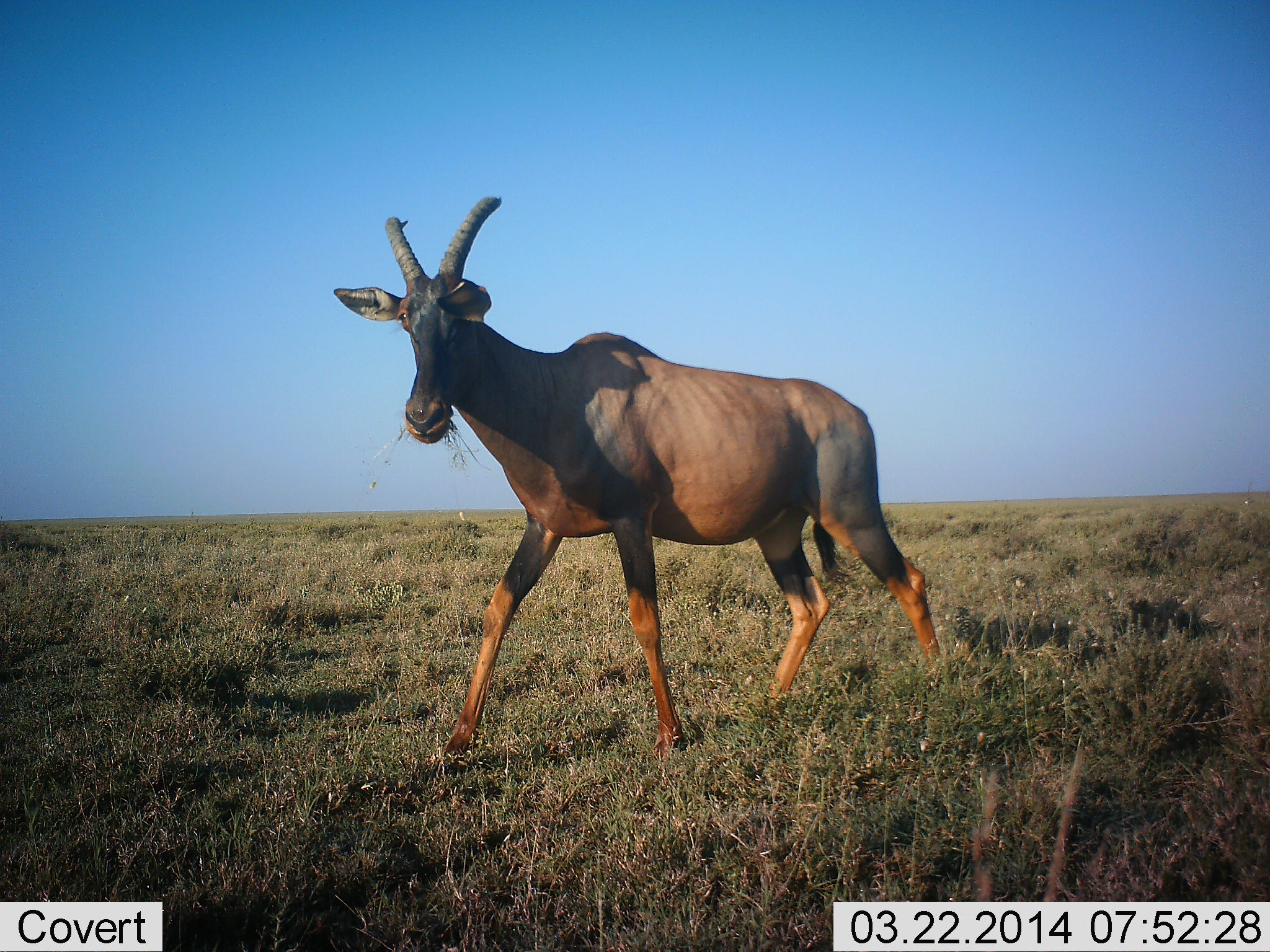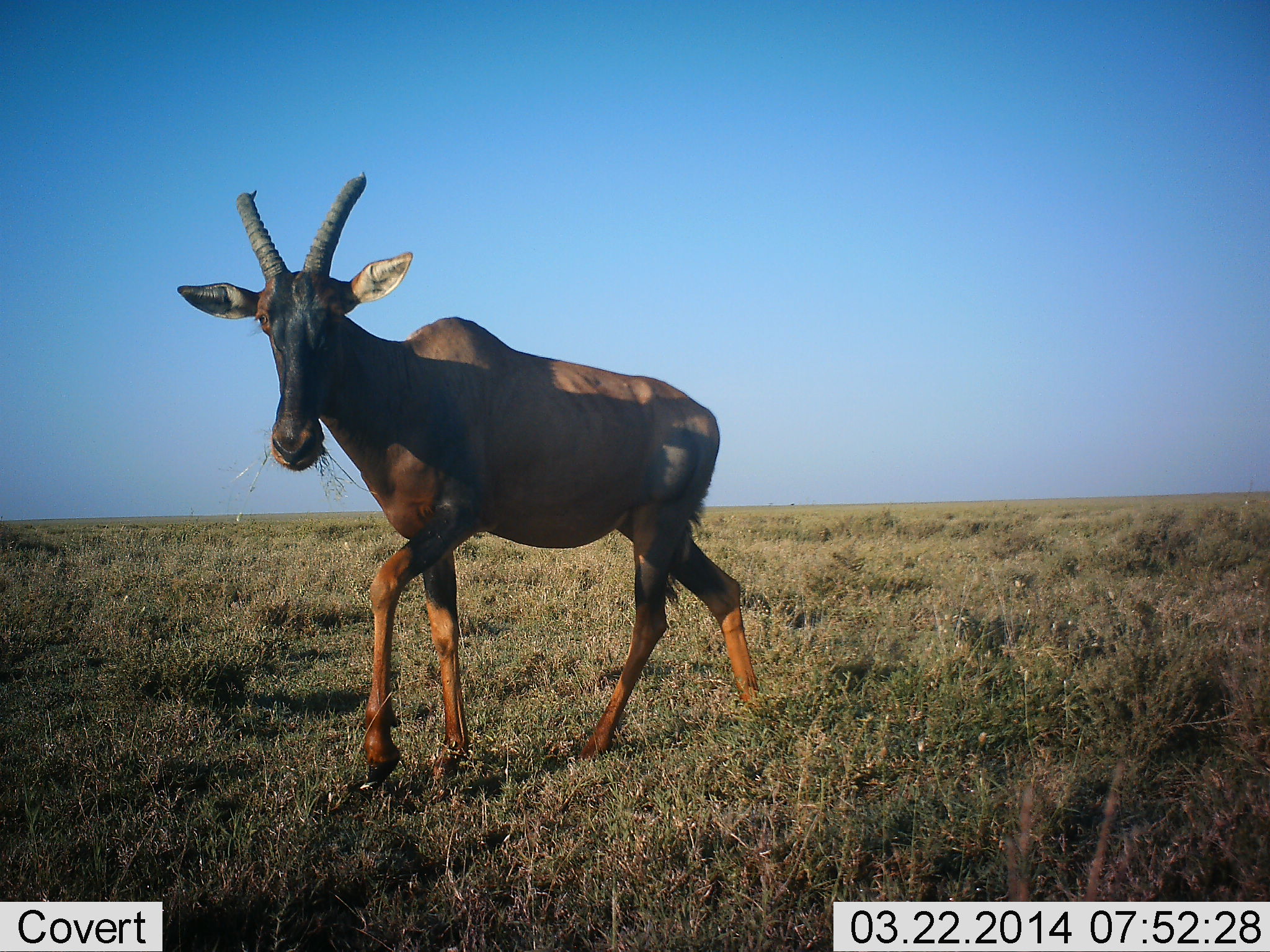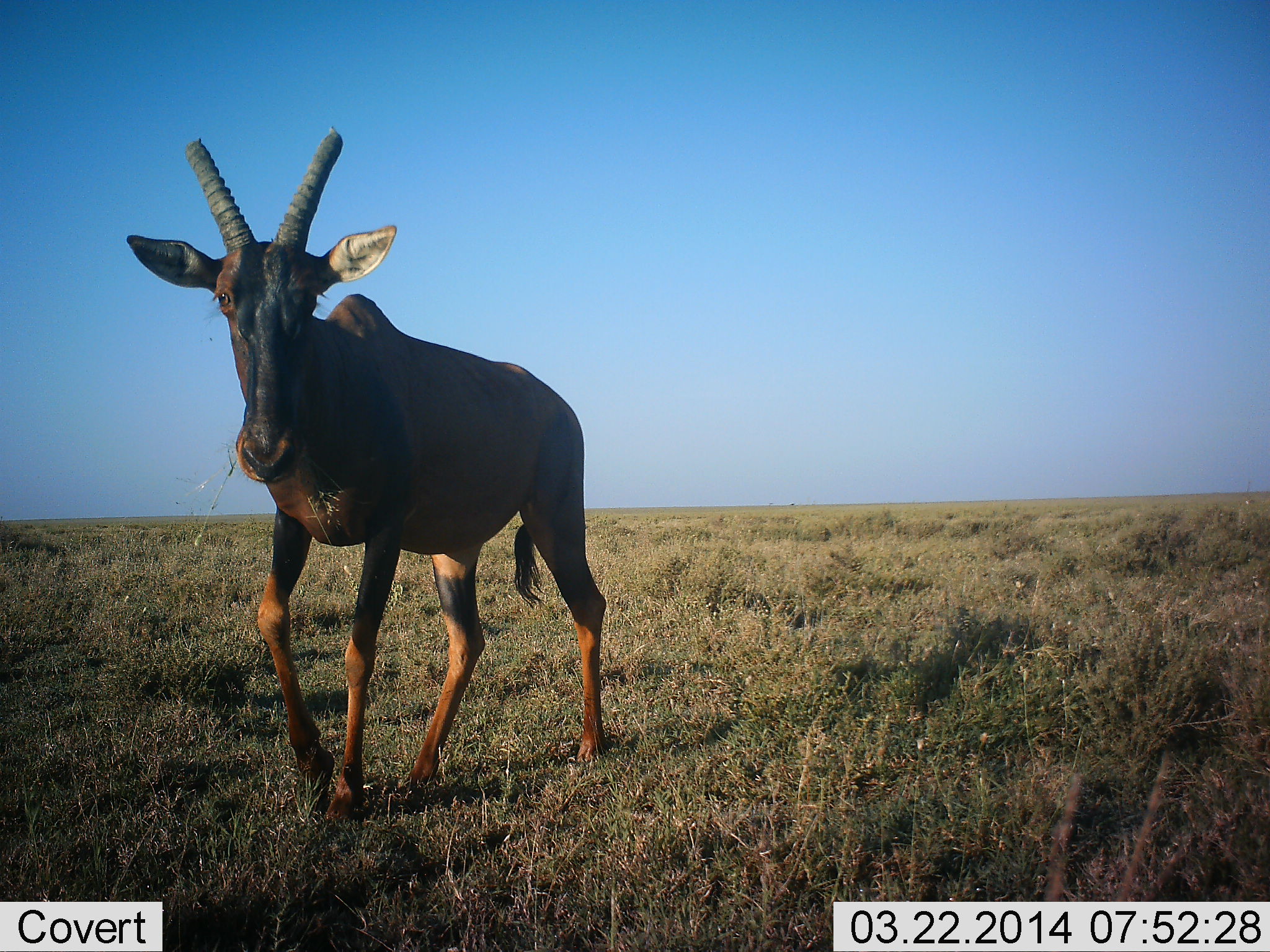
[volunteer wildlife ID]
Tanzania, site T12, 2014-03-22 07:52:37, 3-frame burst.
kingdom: Animalia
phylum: Chordata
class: Mammalia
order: Artiodactyla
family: Bovidae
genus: Damaliscus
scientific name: Damaliscus lunatus jimela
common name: topi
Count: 1.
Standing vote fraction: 0%.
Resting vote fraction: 0%.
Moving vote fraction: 90%.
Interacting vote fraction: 0%.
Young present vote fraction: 0%.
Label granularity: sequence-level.